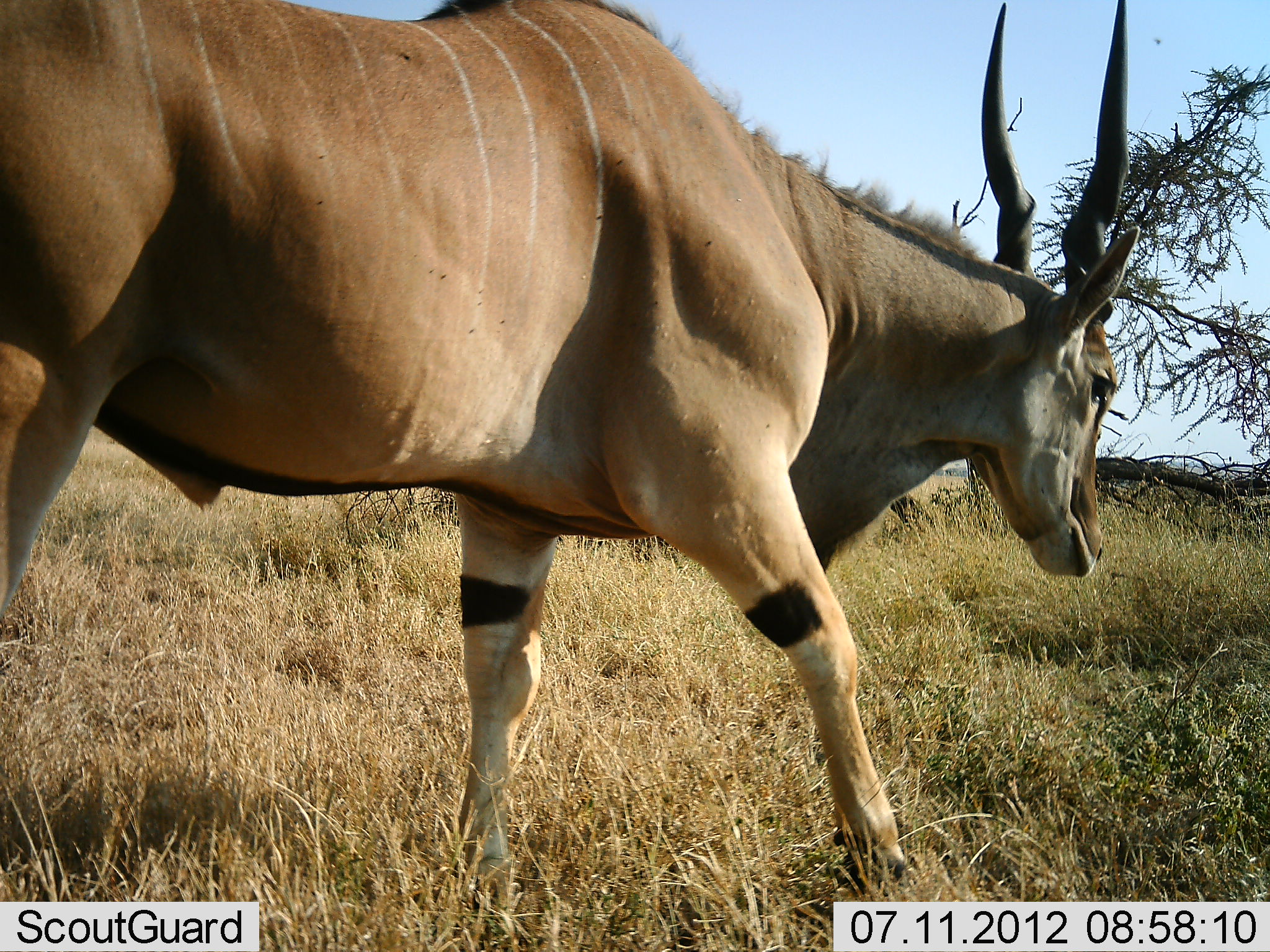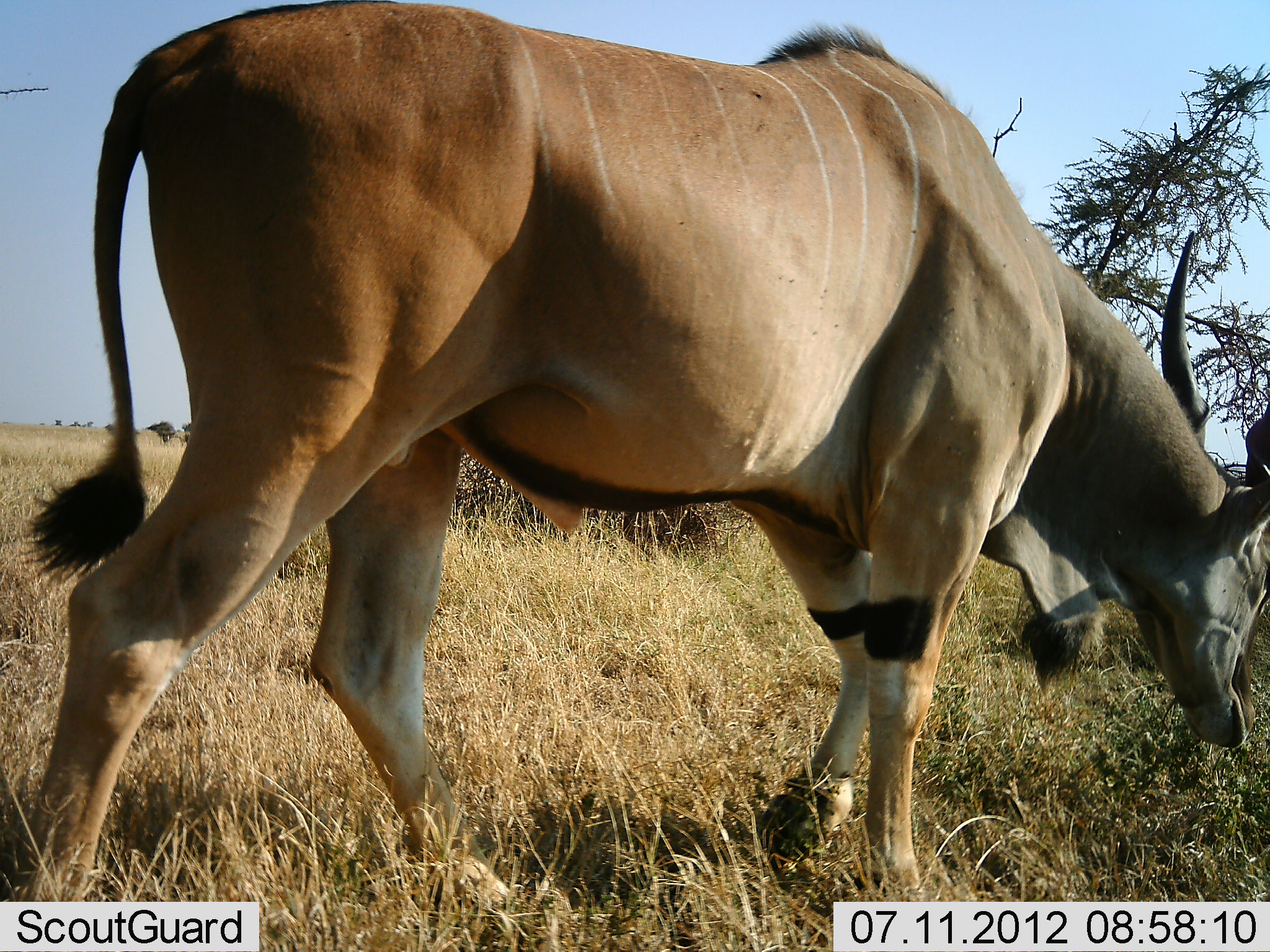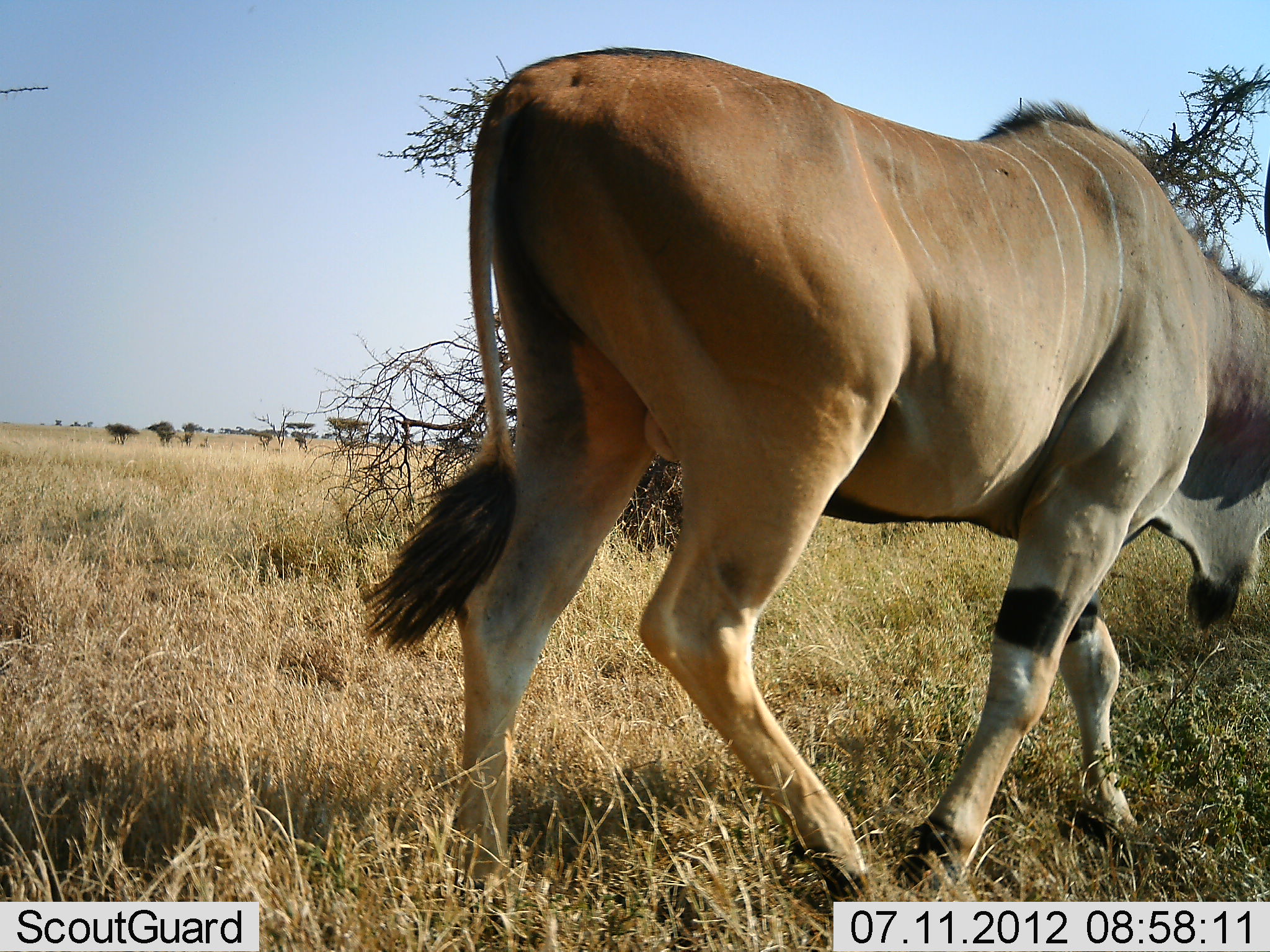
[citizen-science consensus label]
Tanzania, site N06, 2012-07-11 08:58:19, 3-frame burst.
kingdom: Animalia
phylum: Chordata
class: Mammalia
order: Artiodactyla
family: Bovidae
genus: Tragelaphus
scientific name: Tragelaphus oryx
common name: eland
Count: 1.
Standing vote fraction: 0%.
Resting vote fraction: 0%.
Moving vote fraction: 80%.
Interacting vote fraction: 0%.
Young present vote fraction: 0%.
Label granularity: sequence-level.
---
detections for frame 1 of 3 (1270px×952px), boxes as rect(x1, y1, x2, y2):
animal: rect(1, 1, 1143, 952)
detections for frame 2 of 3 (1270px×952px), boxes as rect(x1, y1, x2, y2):
animal: rect(3, 0, 1269, 904)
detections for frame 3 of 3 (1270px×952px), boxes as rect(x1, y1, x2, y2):
animal: rect(363, 44, 1270, 923)